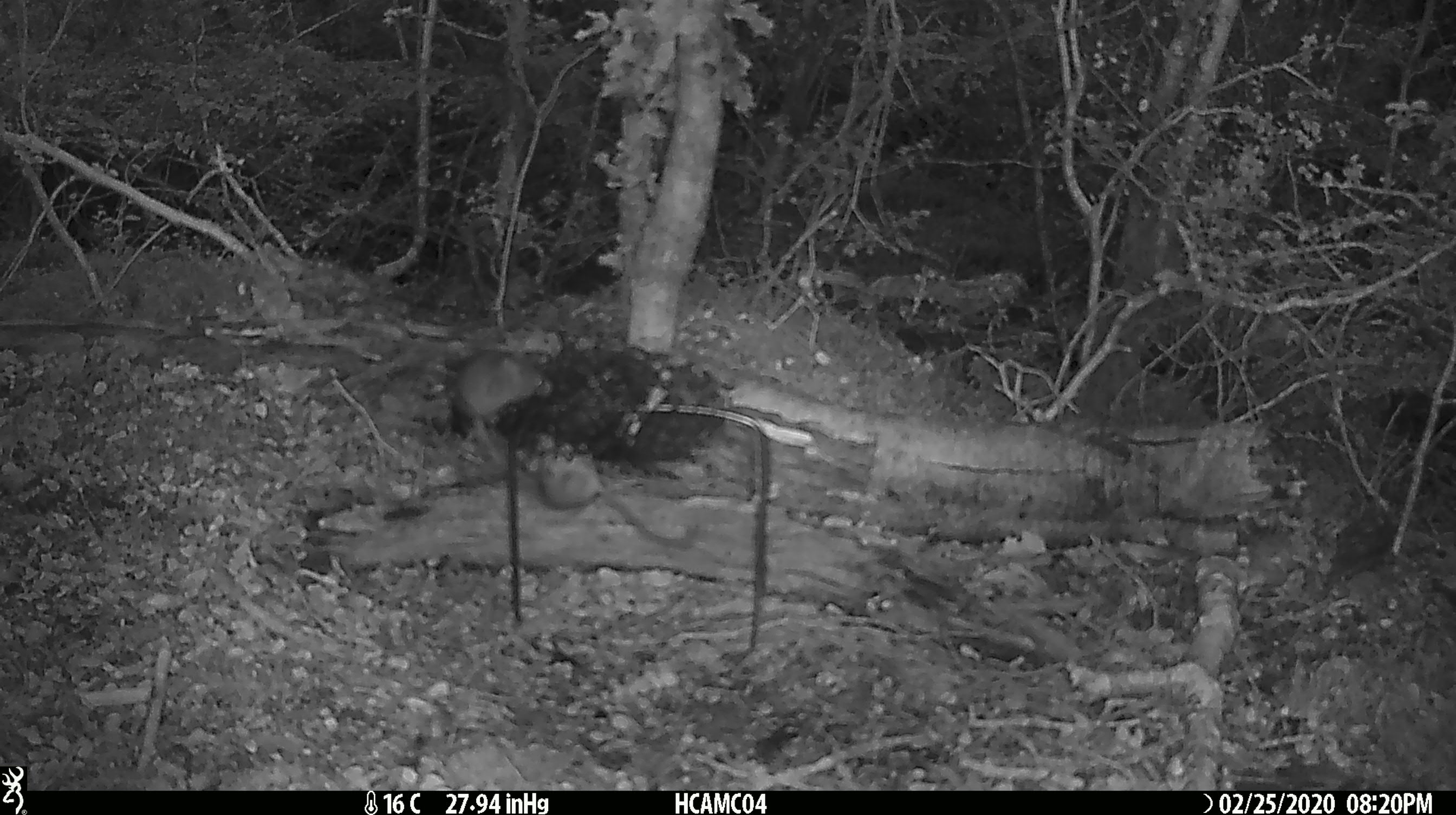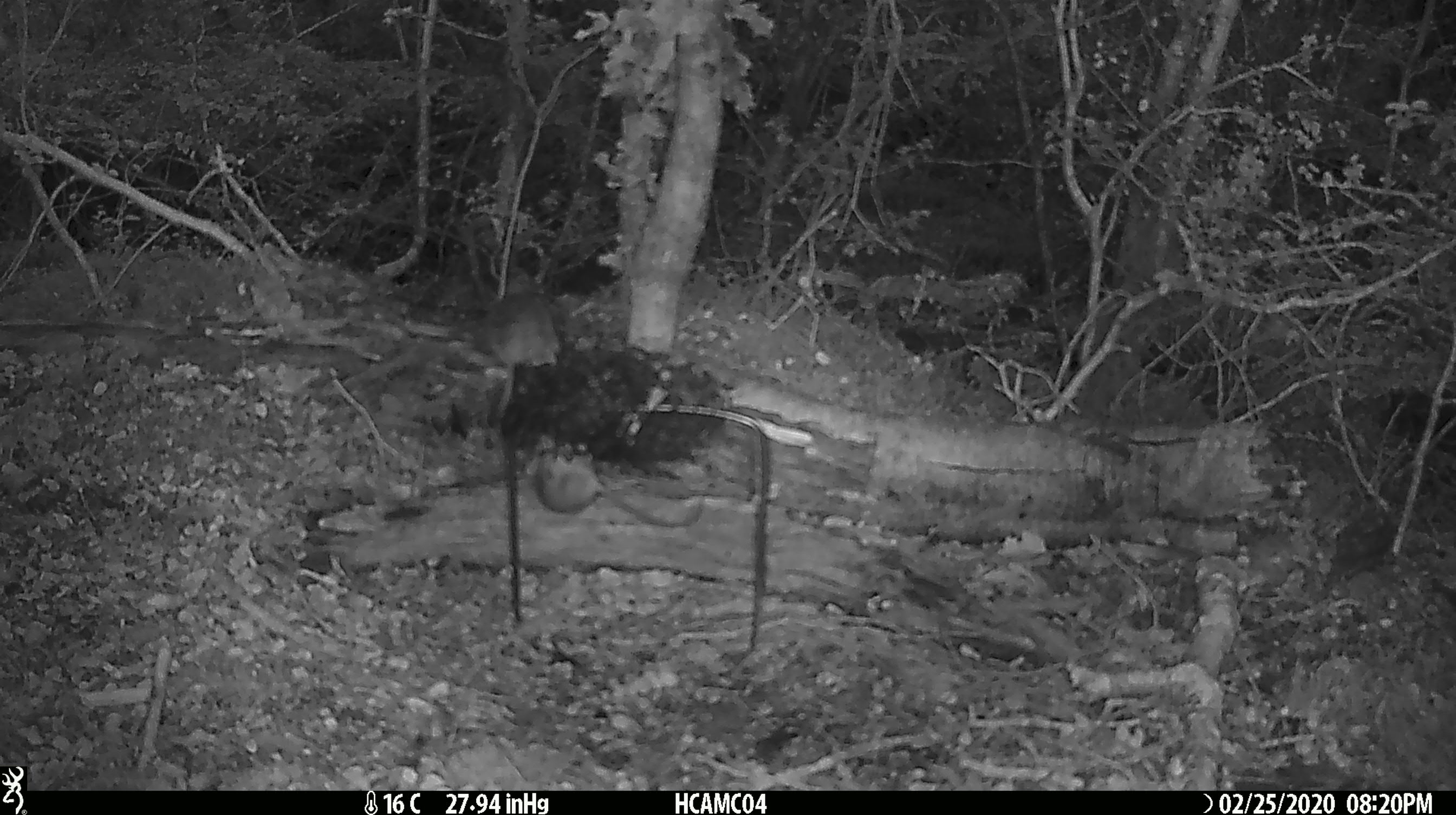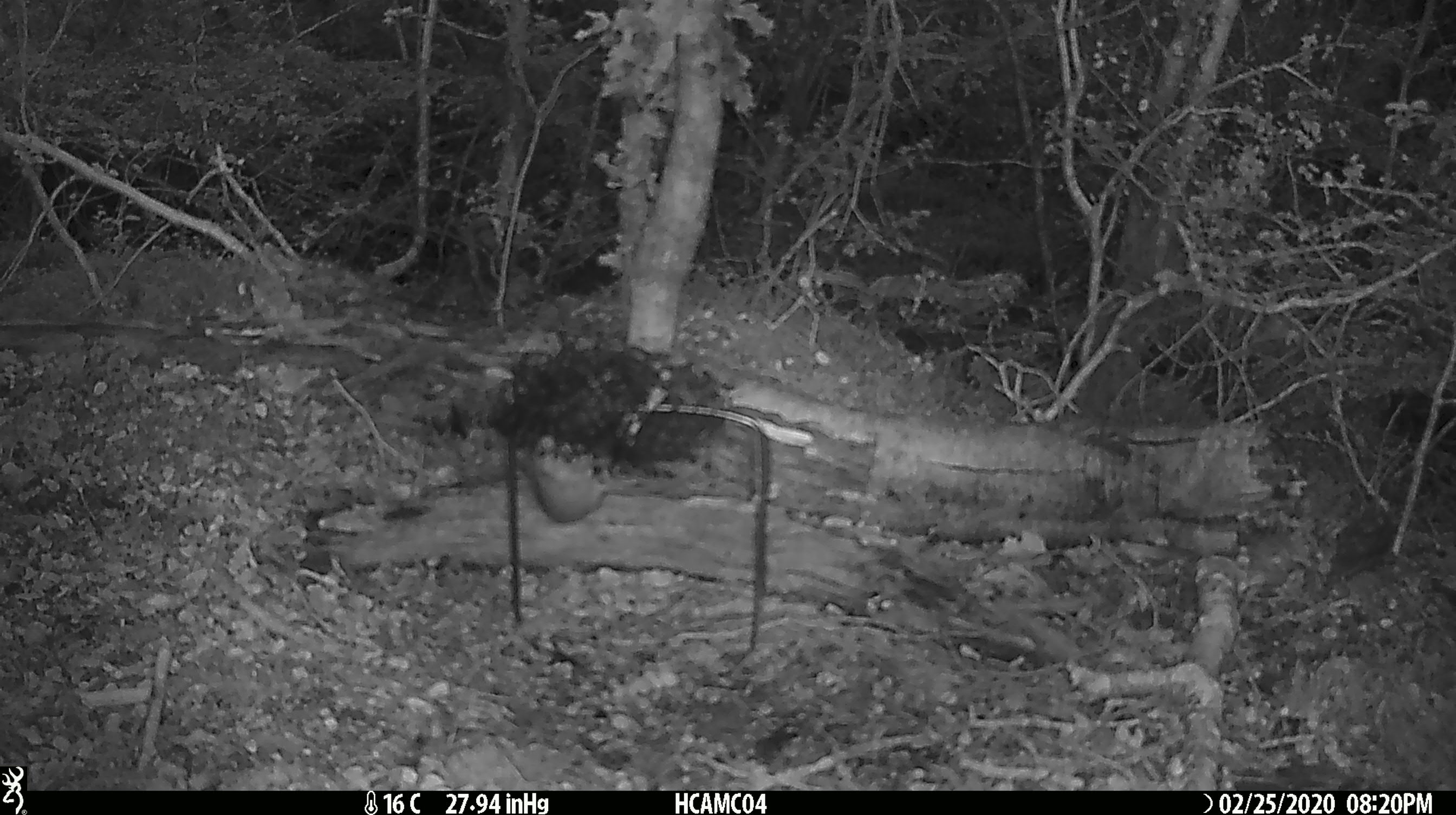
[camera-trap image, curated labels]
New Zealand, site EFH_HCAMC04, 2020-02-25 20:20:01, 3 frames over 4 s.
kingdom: Animalia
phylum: Chordata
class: Mammalia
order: Rodentia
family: Muridae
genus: Mus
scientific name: Mus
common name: mouse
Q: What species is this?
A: Mouse (Mus).